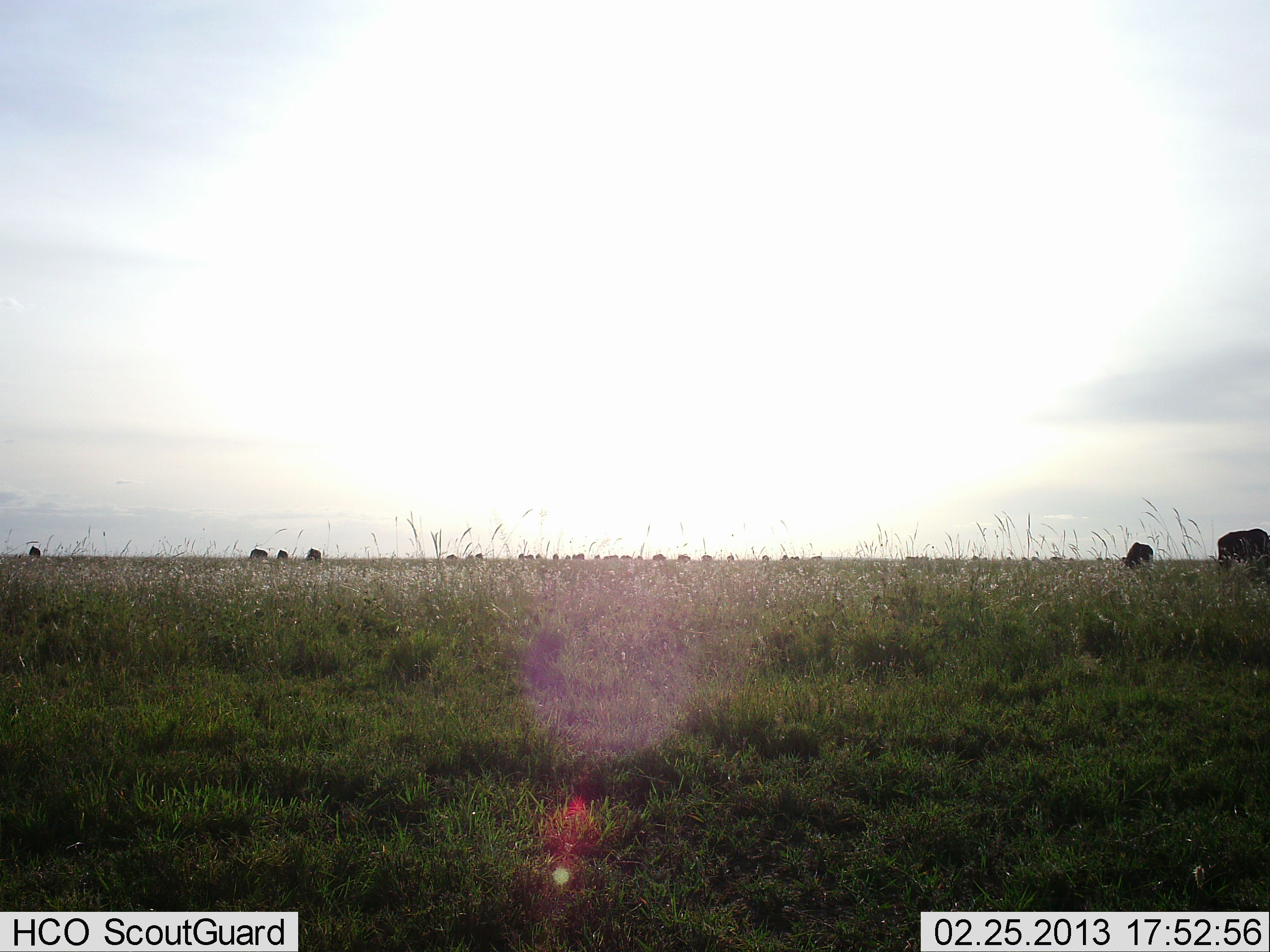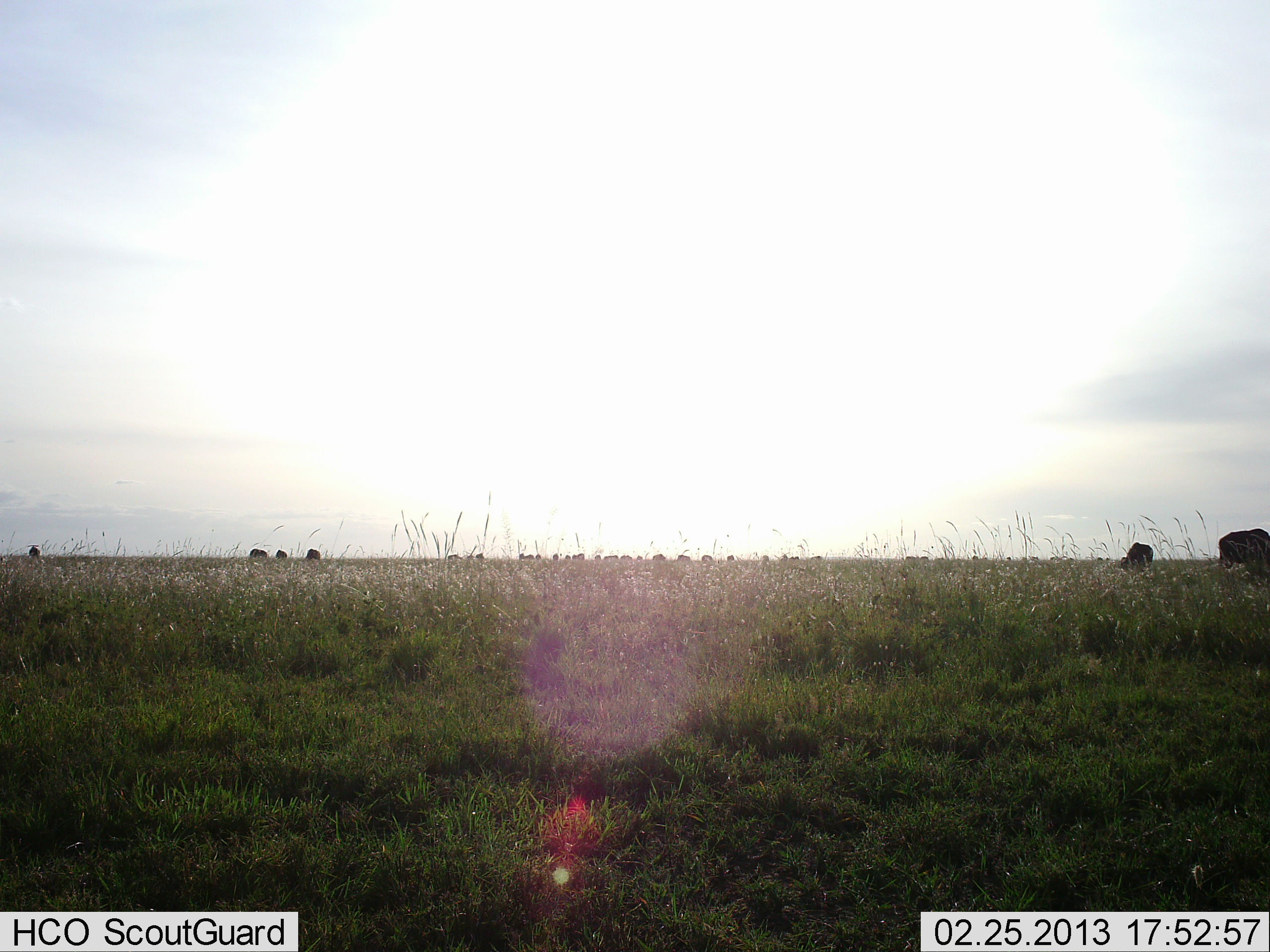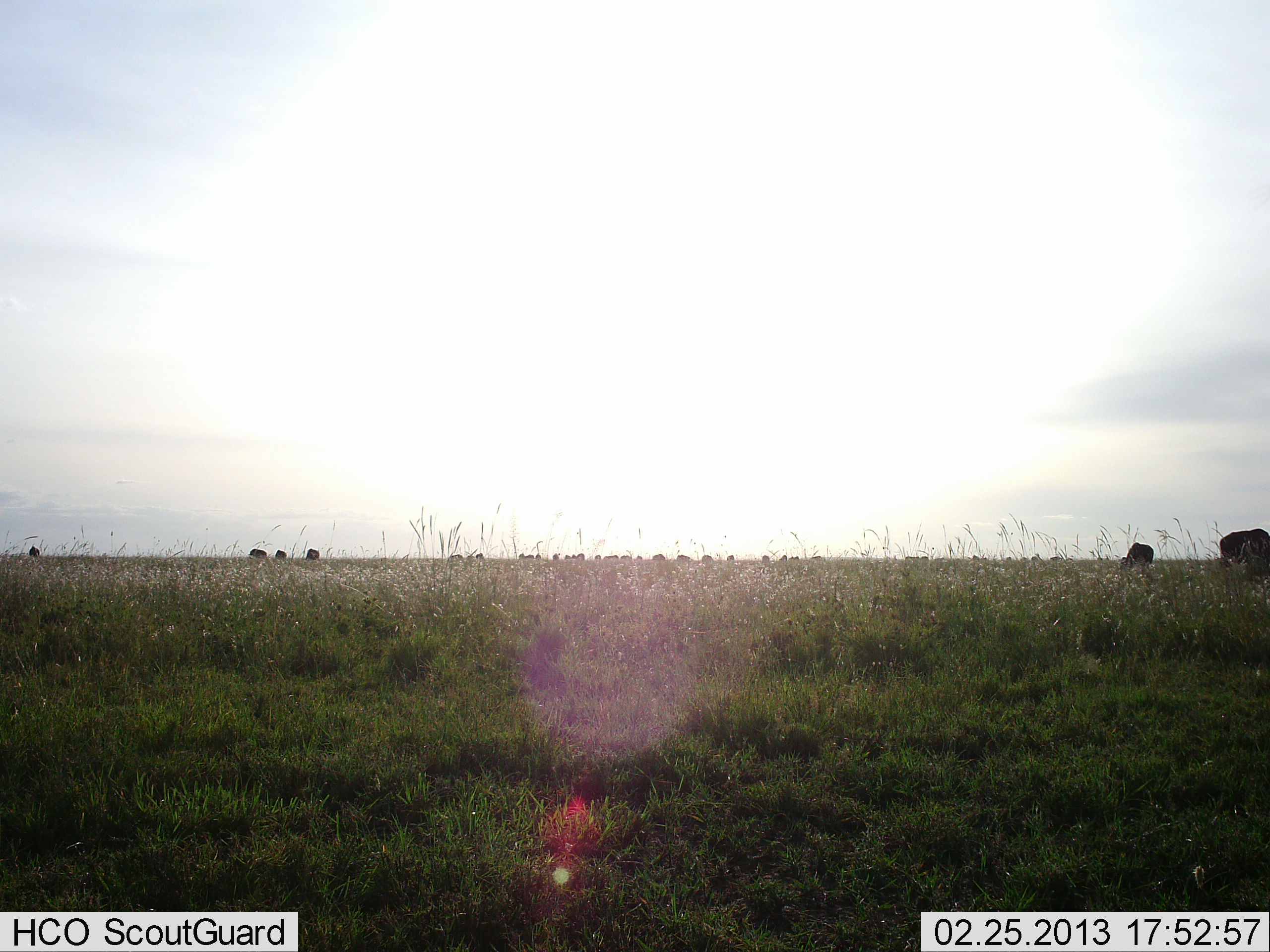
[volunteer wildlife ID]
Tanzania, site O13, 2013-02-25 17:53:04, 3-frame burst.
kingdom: Animalia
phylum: Chordata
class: Mammalia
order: Artiodactyla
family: Bovidae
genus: Connochaetes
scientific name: Connochaetes taurinus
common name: blue wildebeest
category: wildebeest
Wildebeest (blue wildebeest) (Connochaetes taurinus), count 11-50. Behavior (volunteer vote fractions): standing 33%, resting 7%, moving 0%, interacting 0%. Young present (vote fraction): 0%. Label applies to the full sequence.